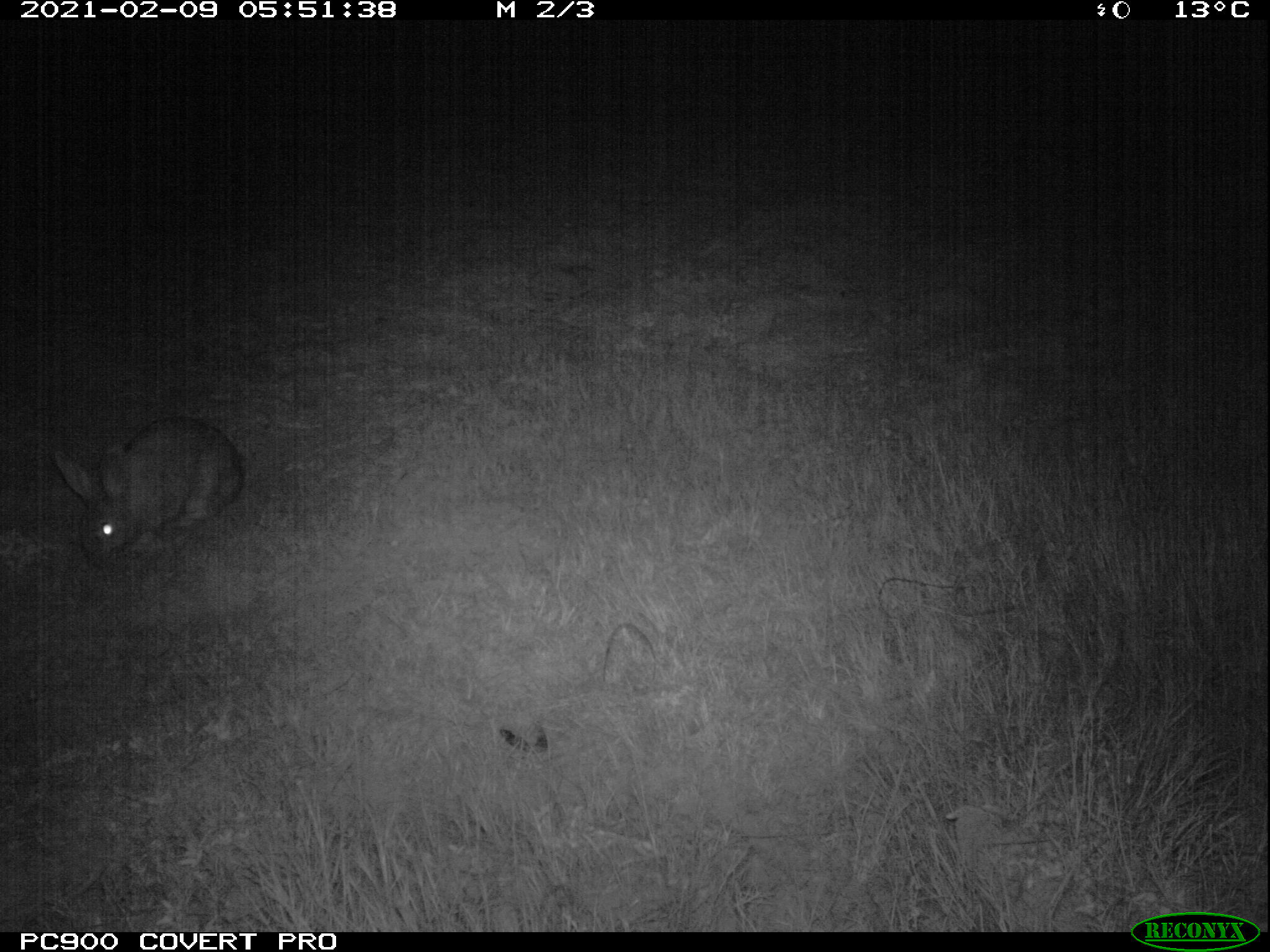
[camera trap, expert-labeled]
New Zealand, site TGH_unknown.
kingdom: Animalia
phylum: Chordata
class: Mammalia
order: Lagomorpha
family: Leporidae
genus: Oryctolagus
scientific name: Oryctolagus cuniculus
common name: european rabbit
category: rabbit